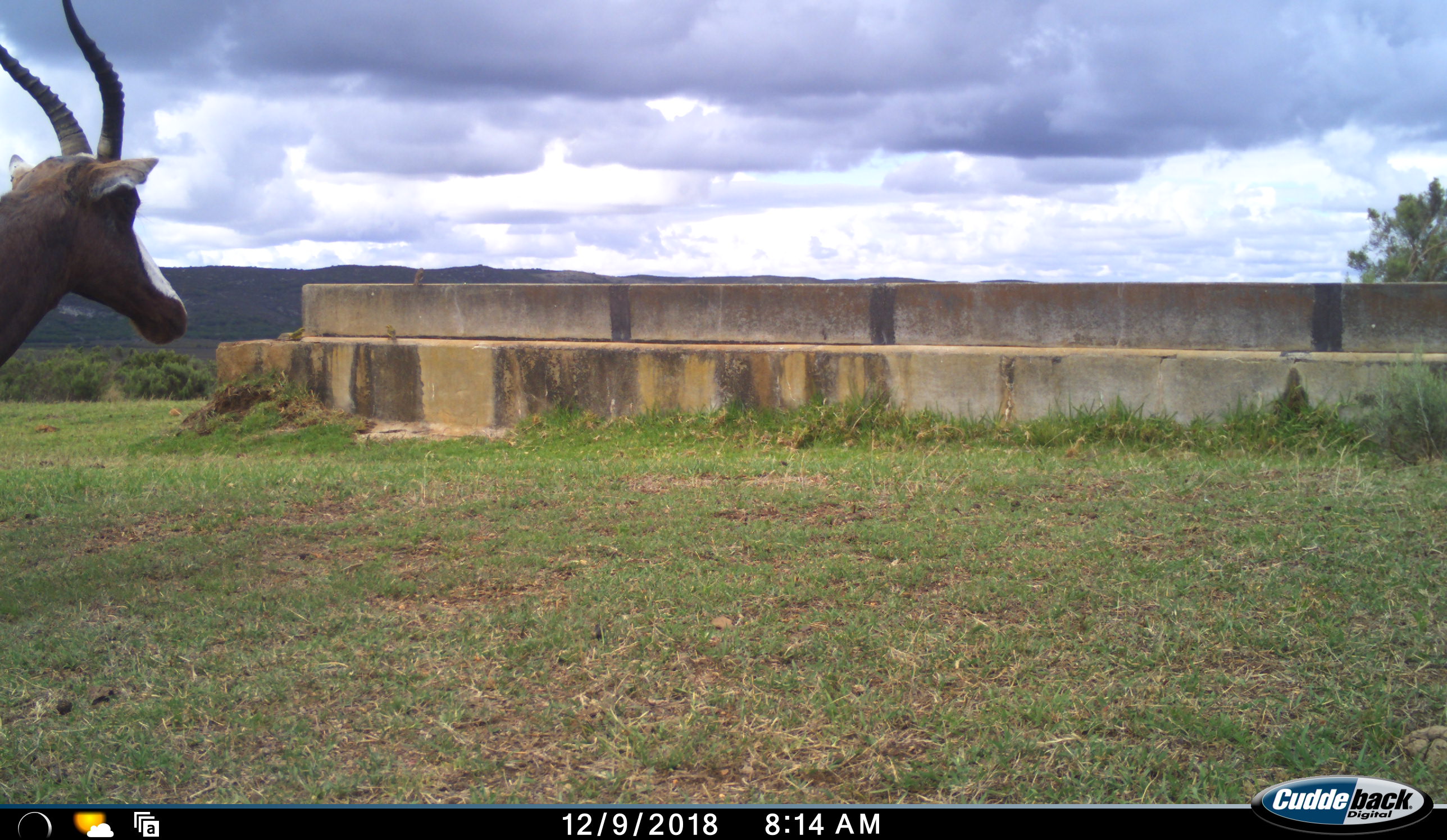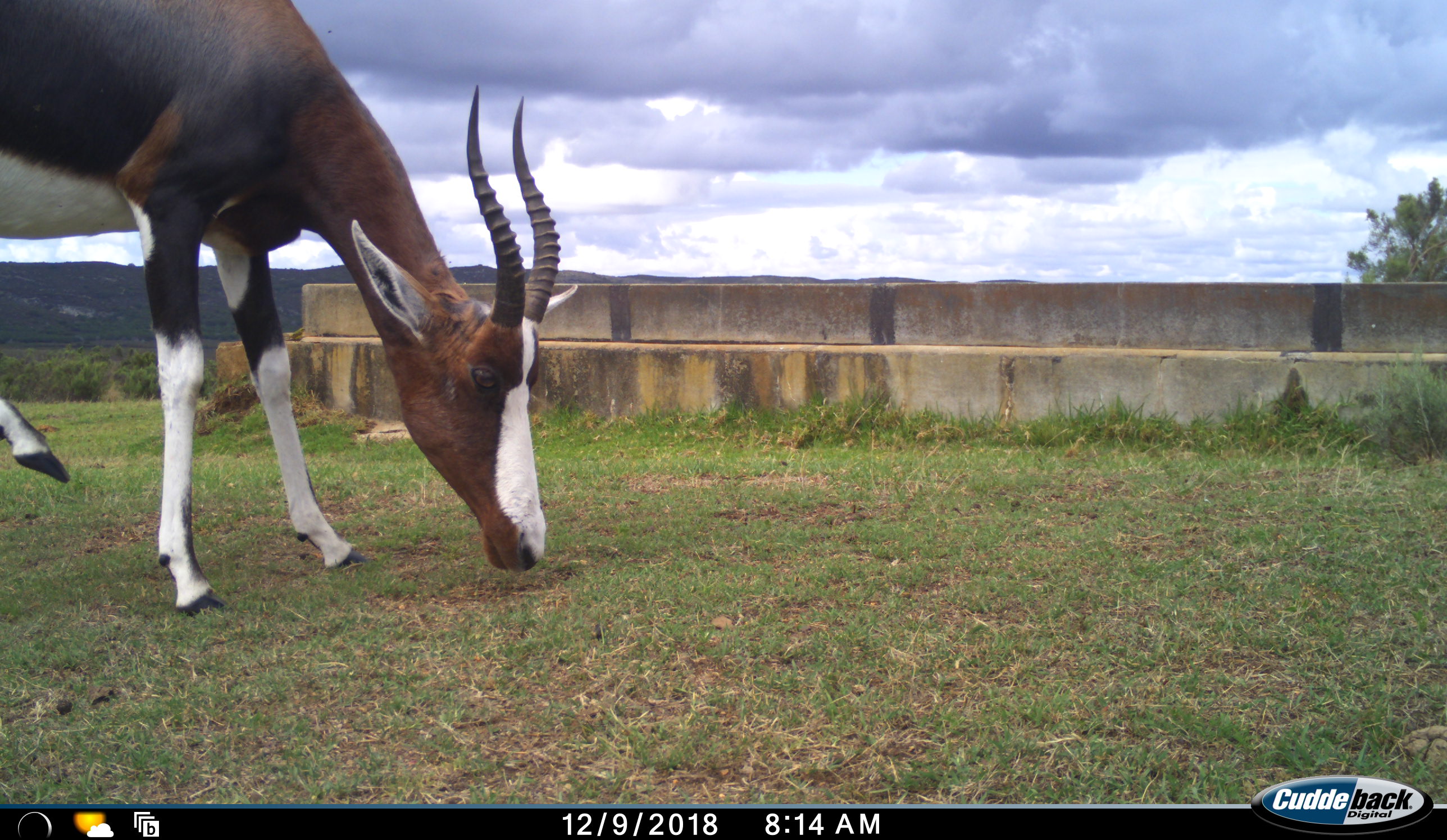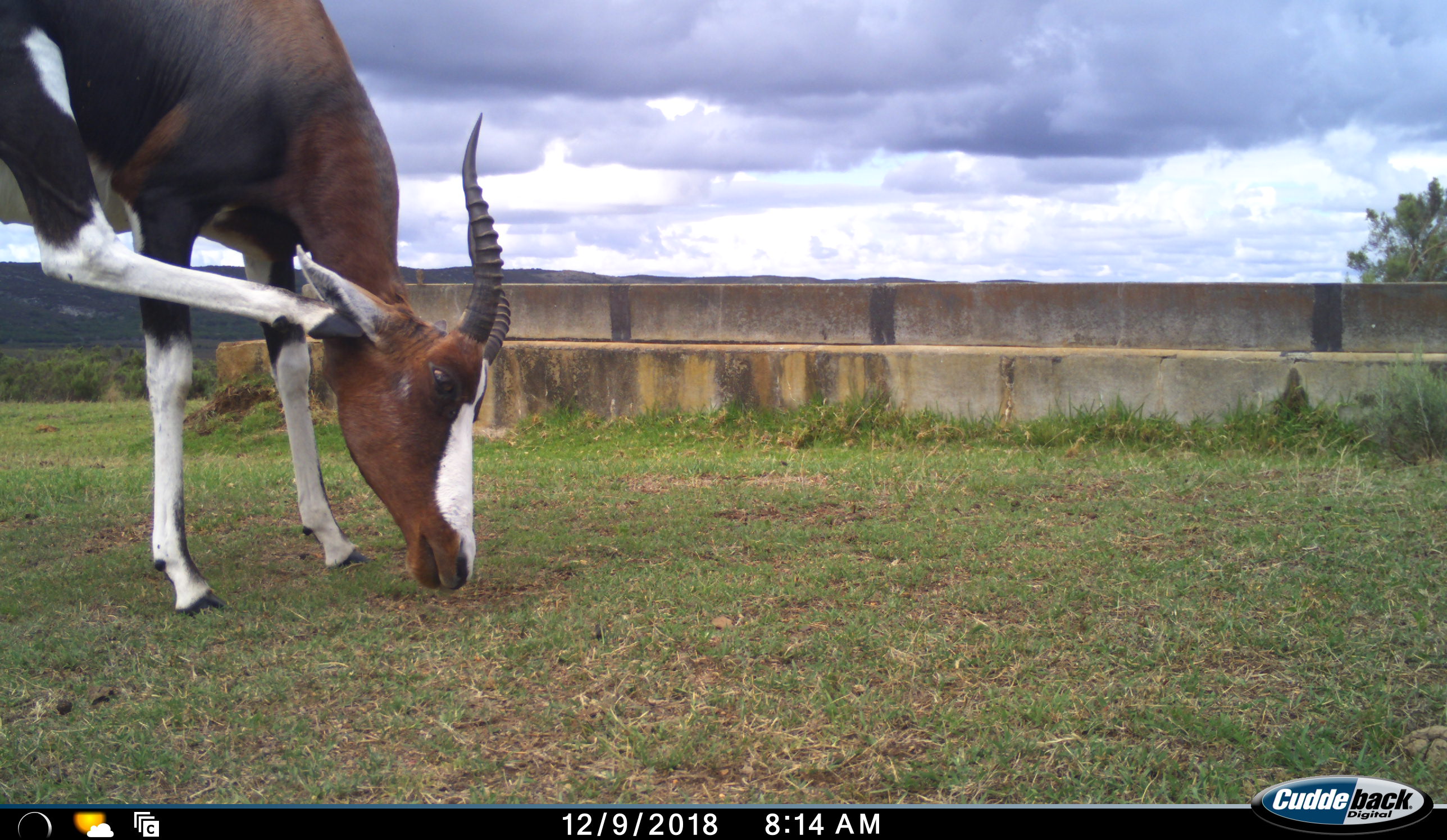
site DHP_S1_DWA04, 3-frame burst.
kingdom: Animalia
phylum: Chordata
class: Mammalia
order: Artiodactyla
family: Bovidae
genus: Damaliscus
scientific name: Damaliscus pygargus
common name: bontebok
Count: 1.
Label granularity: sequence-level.